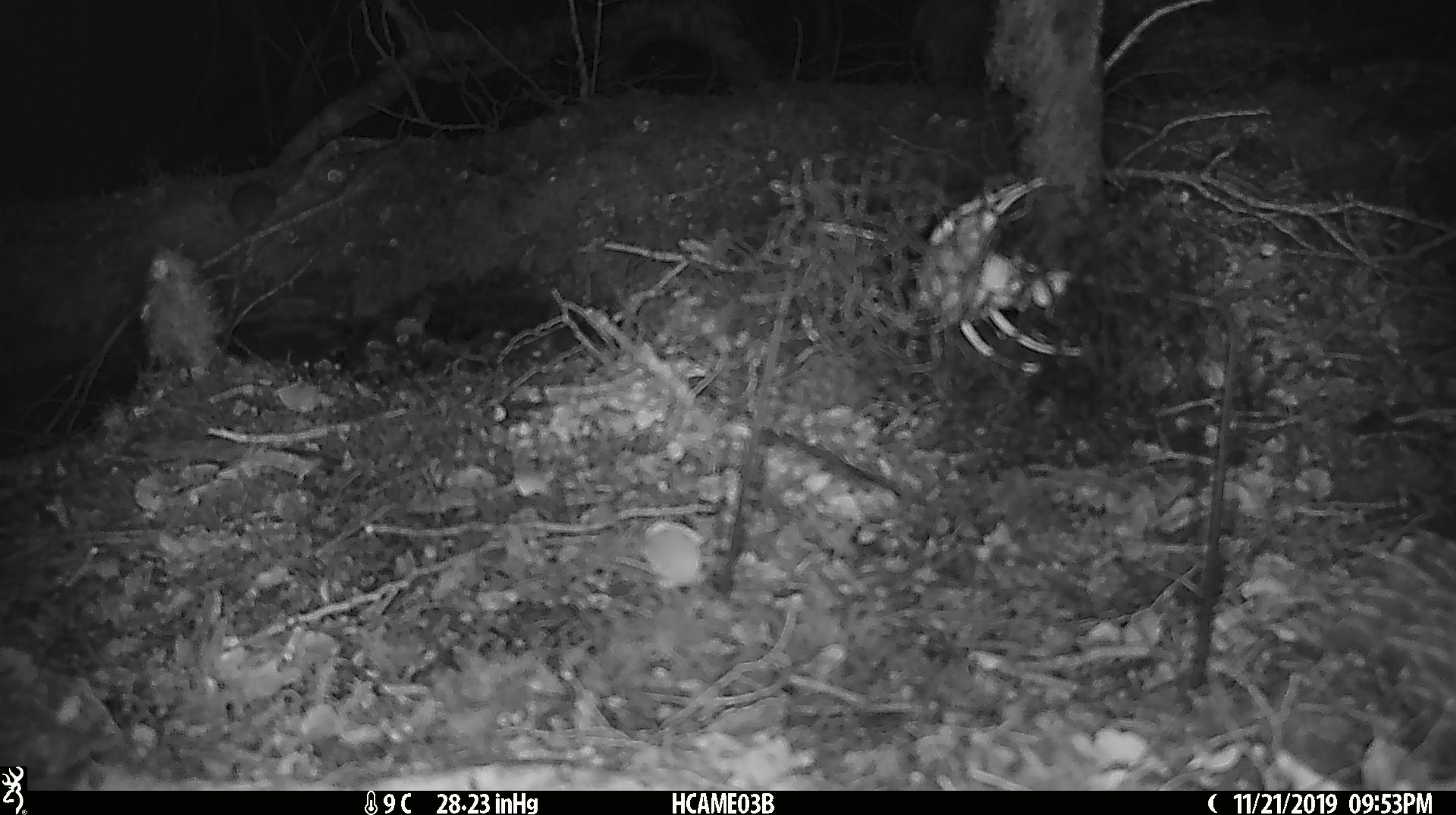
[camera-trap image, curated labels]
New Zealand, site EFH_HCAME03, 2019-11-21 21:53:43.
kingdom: Animalia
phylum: Chordata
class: Mammalia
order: Rodentia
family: Muridae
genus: Mus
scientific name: Mus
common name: mouse